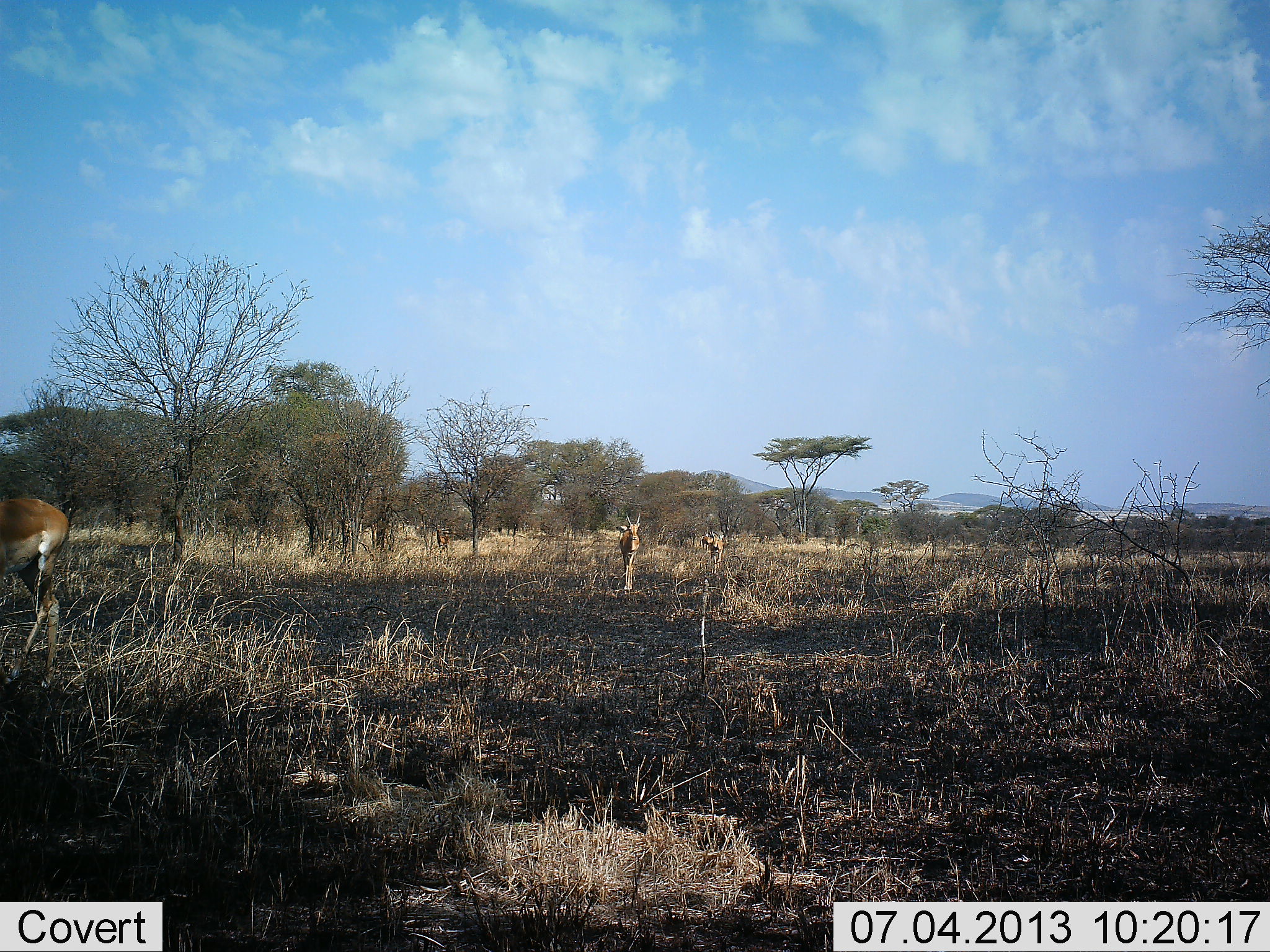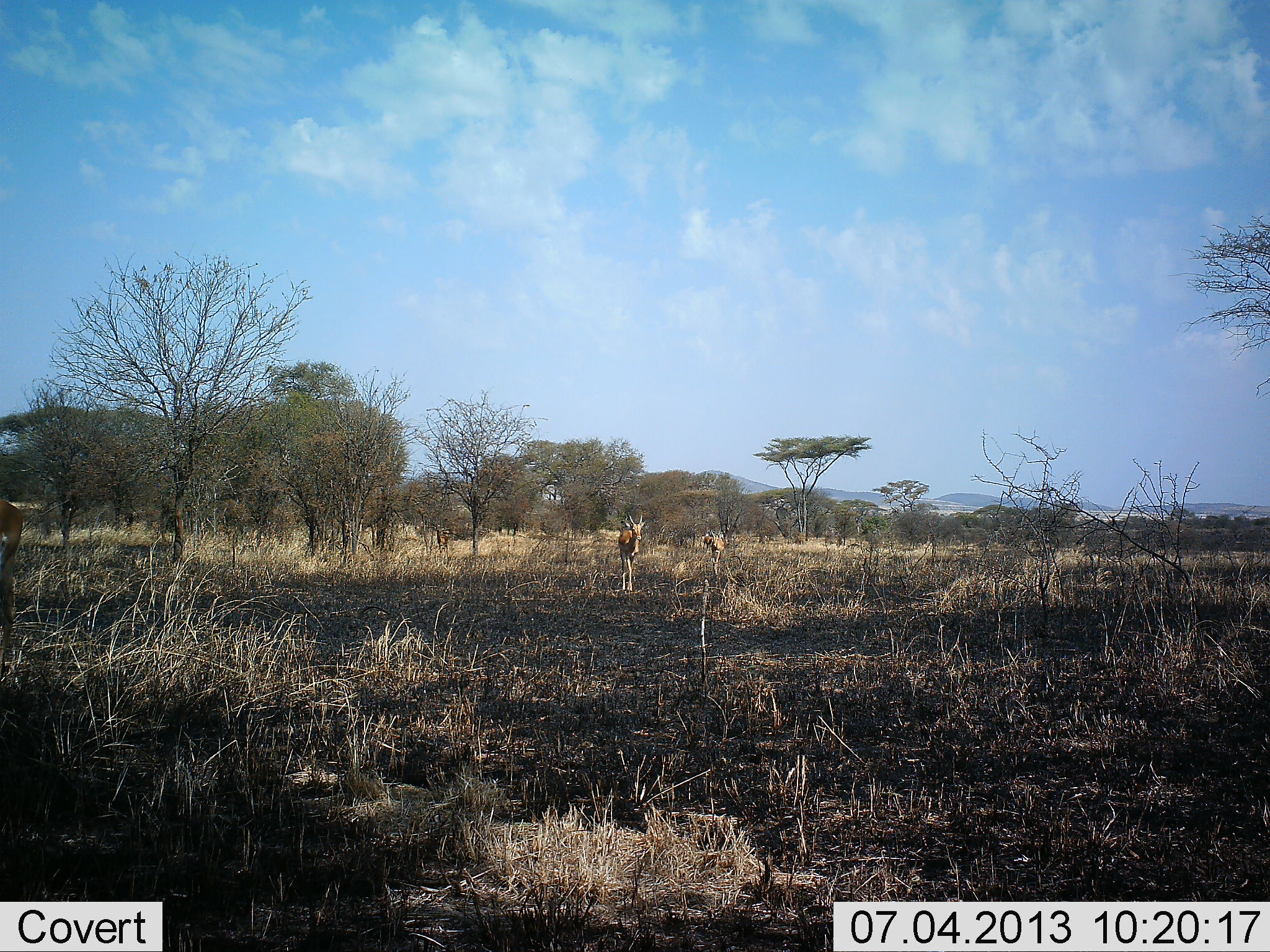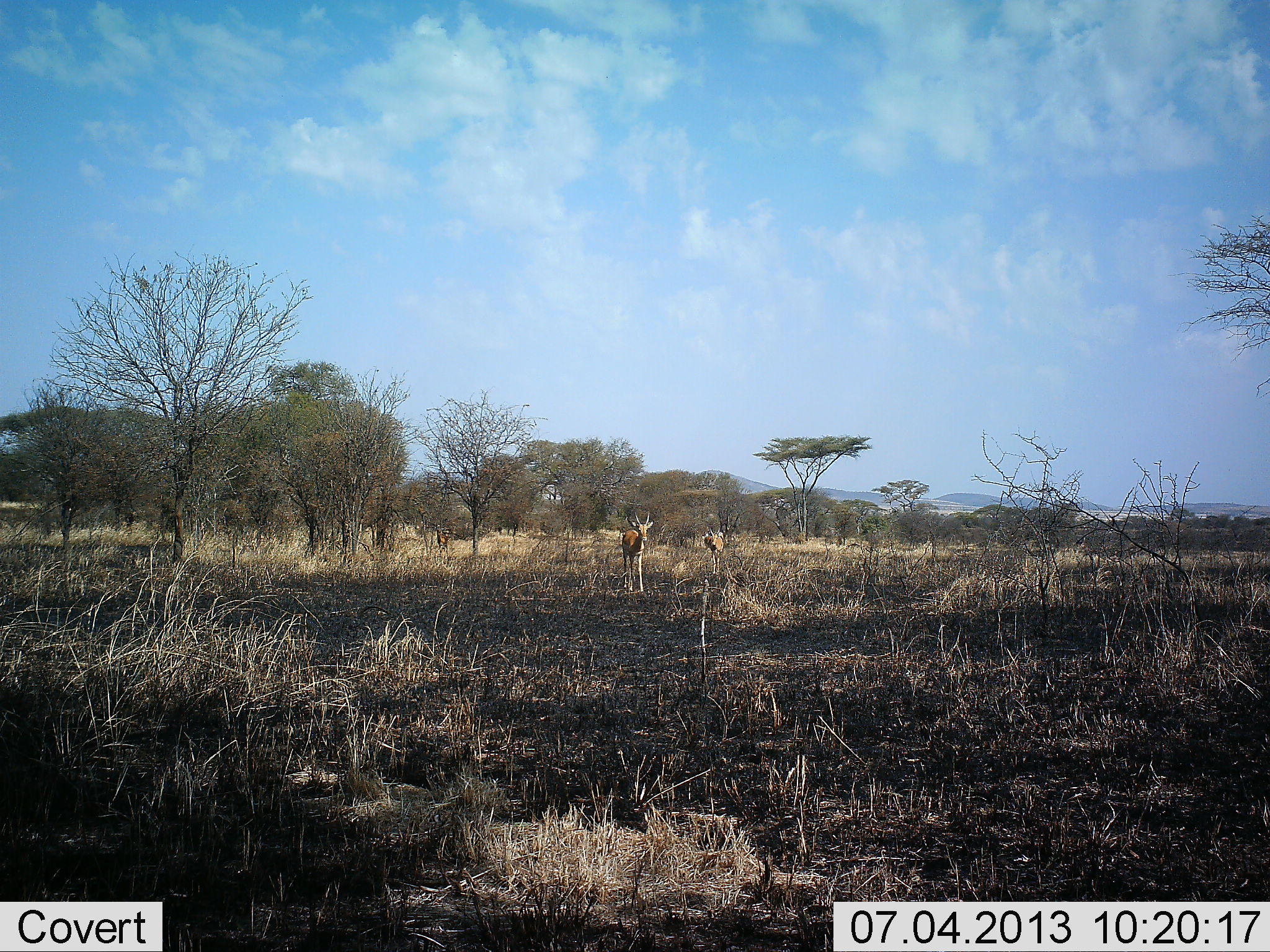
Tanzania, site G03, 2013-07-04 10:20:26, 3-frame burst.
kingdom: Animalia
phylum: Chordata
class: Mammalia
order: Artiodactyla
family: Bovidae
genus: Nanger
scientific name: Nanger granti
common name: grant's gazelle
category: gazellegrants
Gazellegrants (grant's gazelle) (Nanger granti), count 3. Behavior (volunteer vote fractions): standing 40%, resting 0%, moving 70%, interacting 10%. Young present (vote fraction): 0%. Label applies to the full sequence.